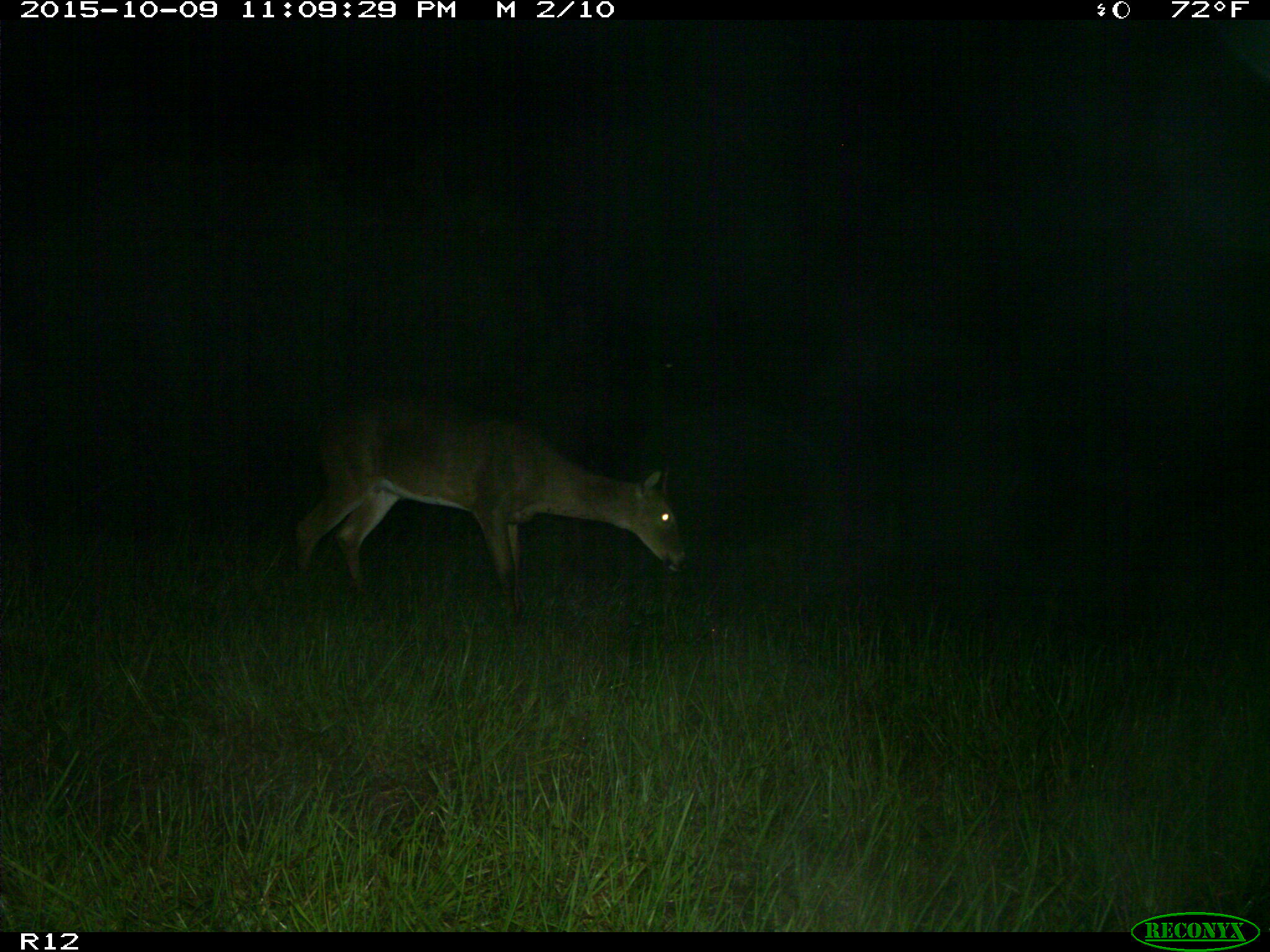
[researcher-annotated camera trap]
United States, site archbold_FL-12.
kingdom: Animalia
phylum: Chordata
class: Mammalia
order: Artiodactyla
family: Cervidae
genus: Odocoileus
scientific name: Odocoileus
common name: deer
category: unidentified deer